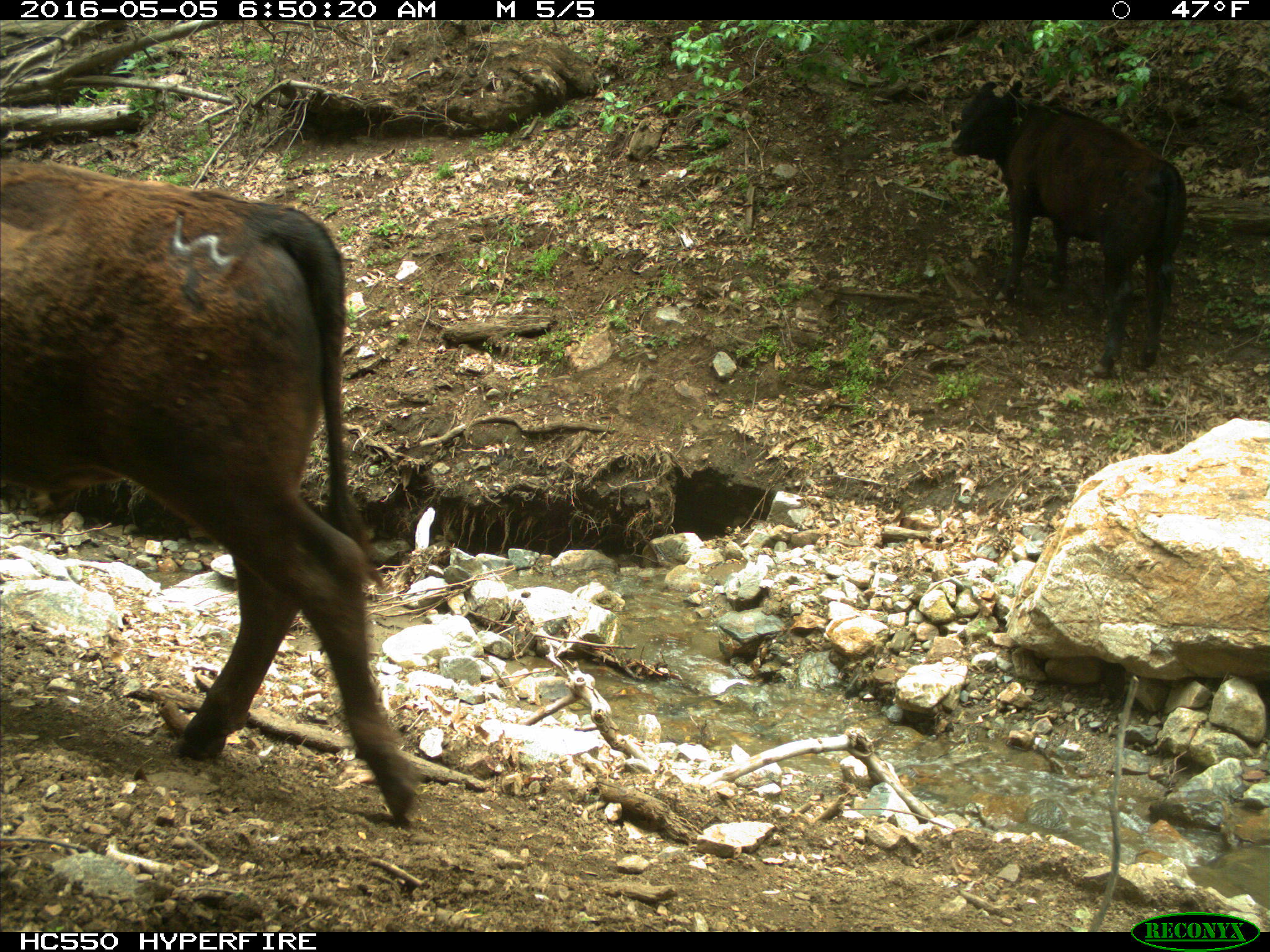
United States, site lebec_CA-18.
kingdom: Animalia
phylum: Chordata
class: Mammalia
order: Artiodactyla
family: Bovidae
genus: Bos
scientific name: Bos taurus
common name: domestic cow